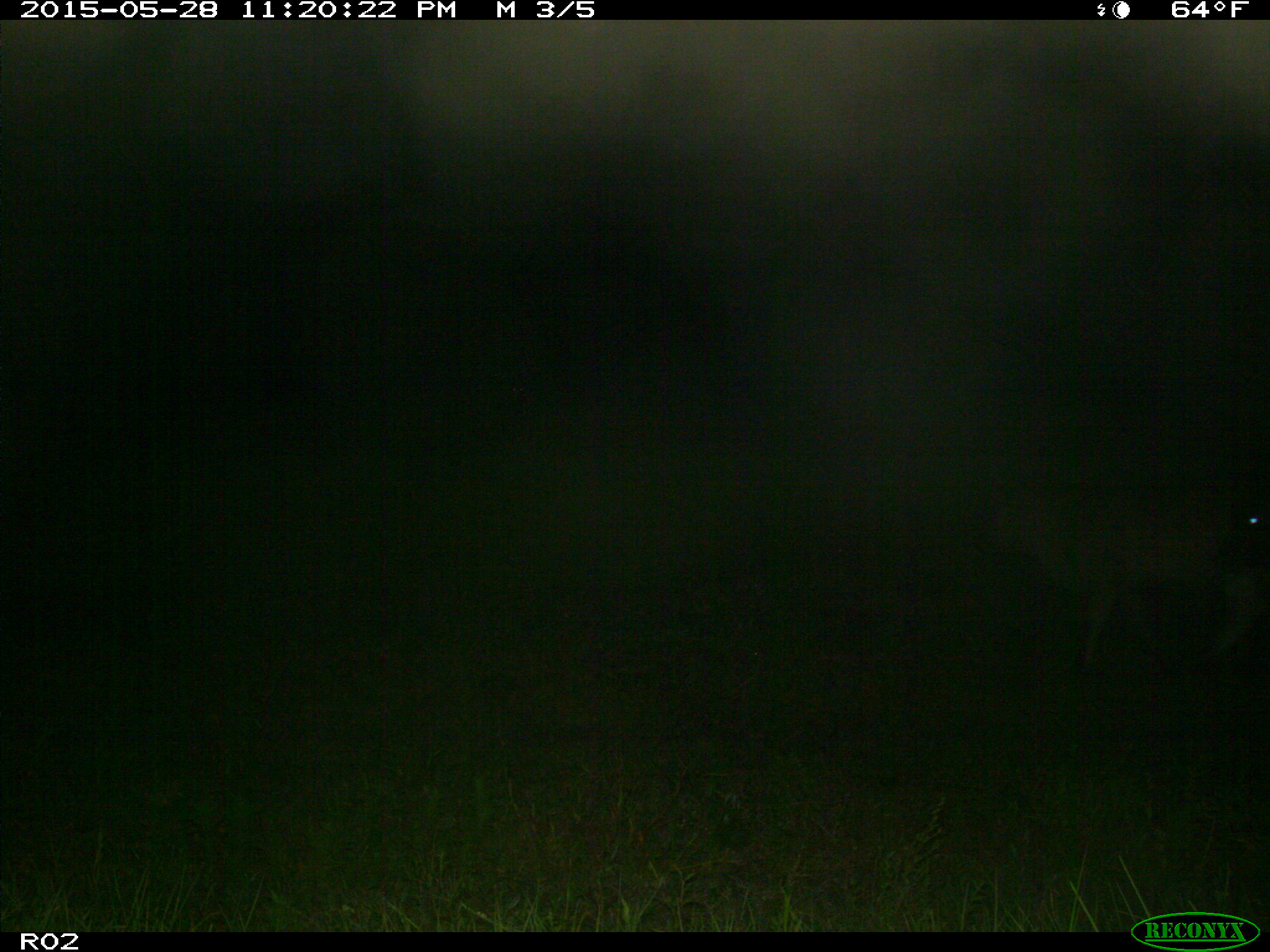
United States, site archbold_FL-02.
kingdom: Animalia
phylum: Chordata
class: Mammalia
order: Artiodactyla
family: Bovidae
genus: Bos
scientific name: Bos taurus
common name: domestic cow